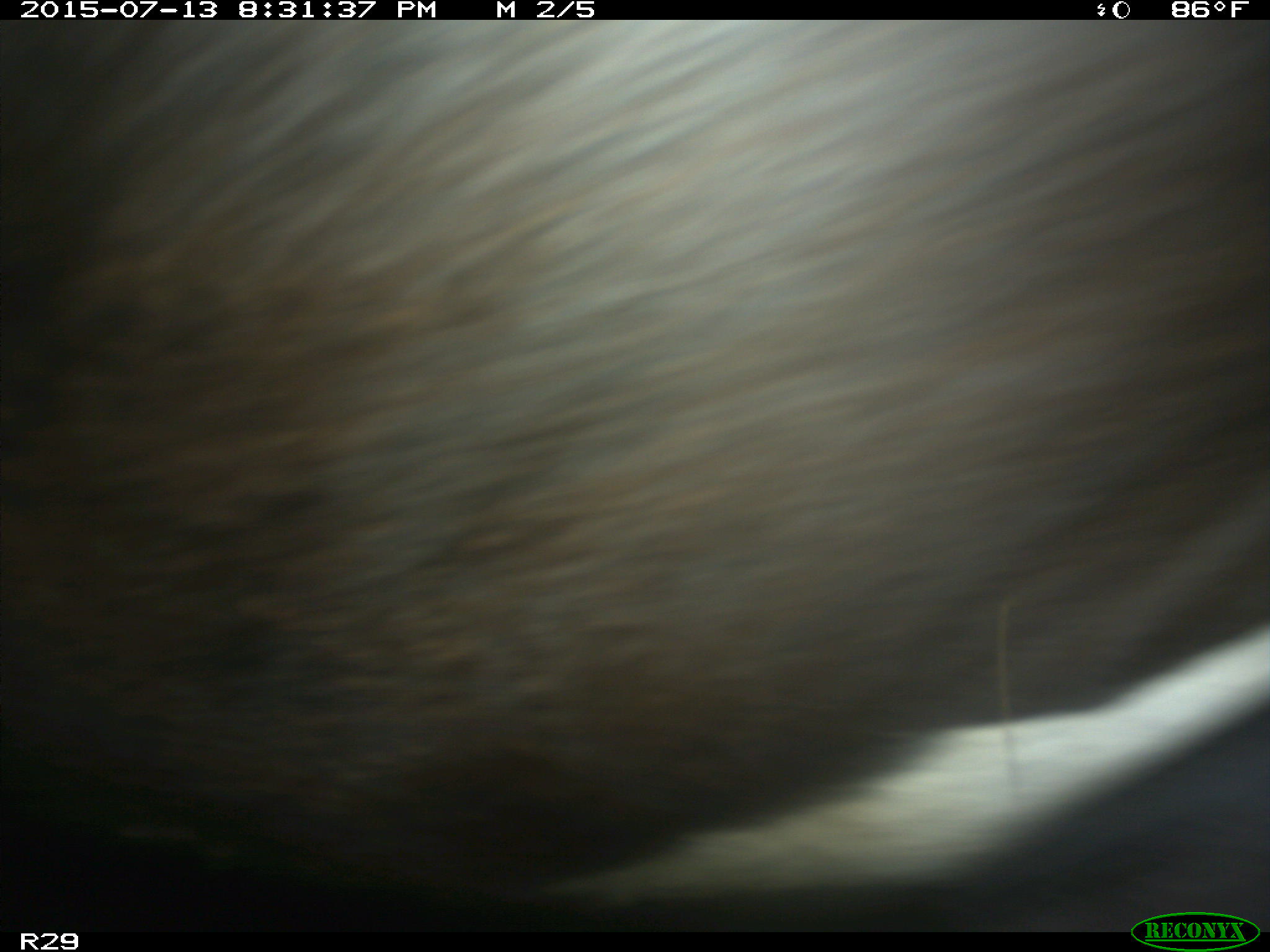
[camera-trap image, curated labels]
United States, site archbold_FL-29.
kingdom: Animalia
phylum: Chordata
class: Mammalia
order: Artiodactyla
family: Bovidae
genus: Bos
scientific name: Bos taurus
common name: domestic cow